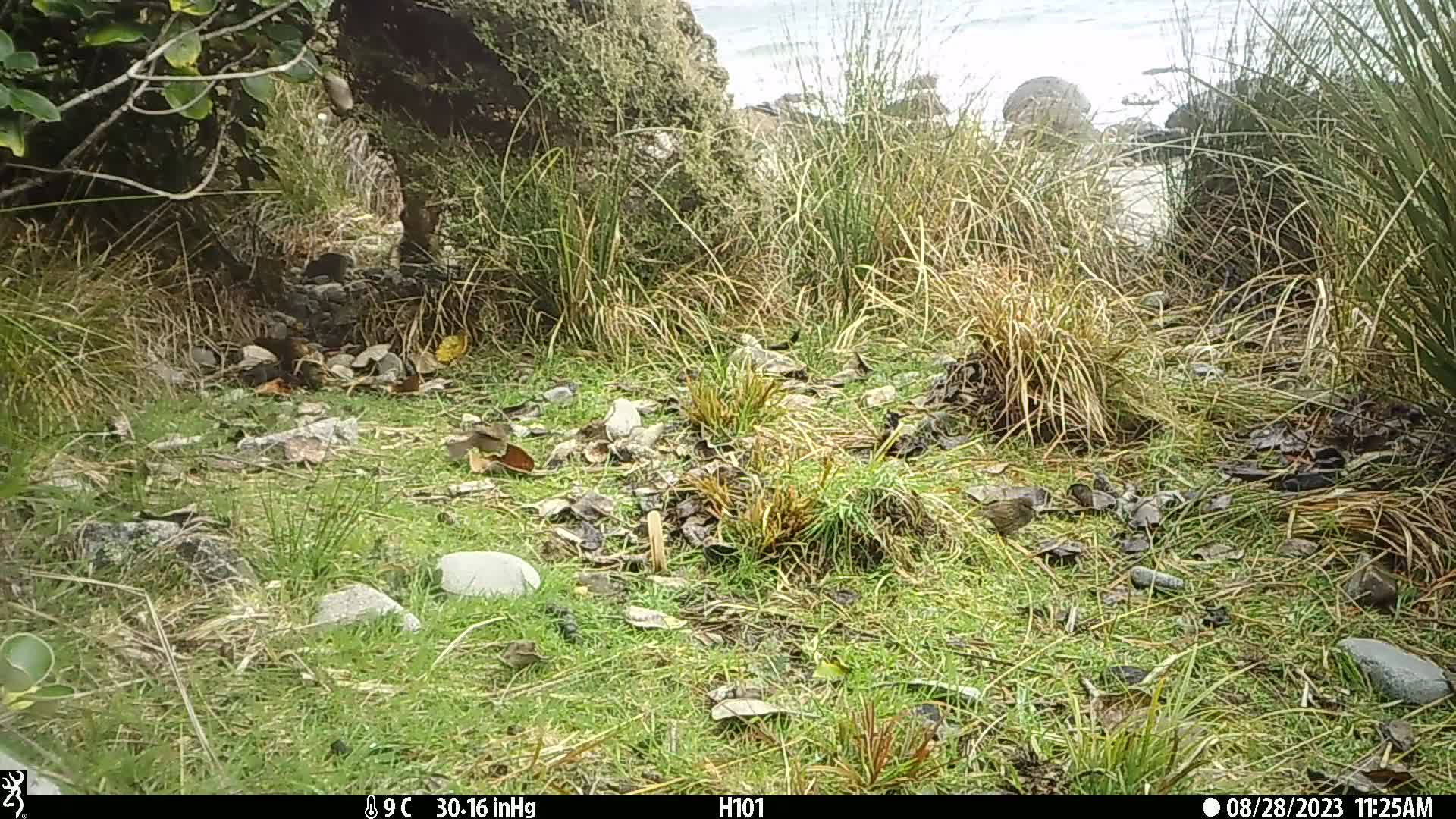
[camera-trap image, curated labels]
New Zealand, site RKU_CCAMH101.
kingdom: Animalia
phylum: Chordata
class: Aves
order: Passeriformes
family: Prunellidae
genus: Prunella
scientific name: Prunella modularis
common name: dunnock